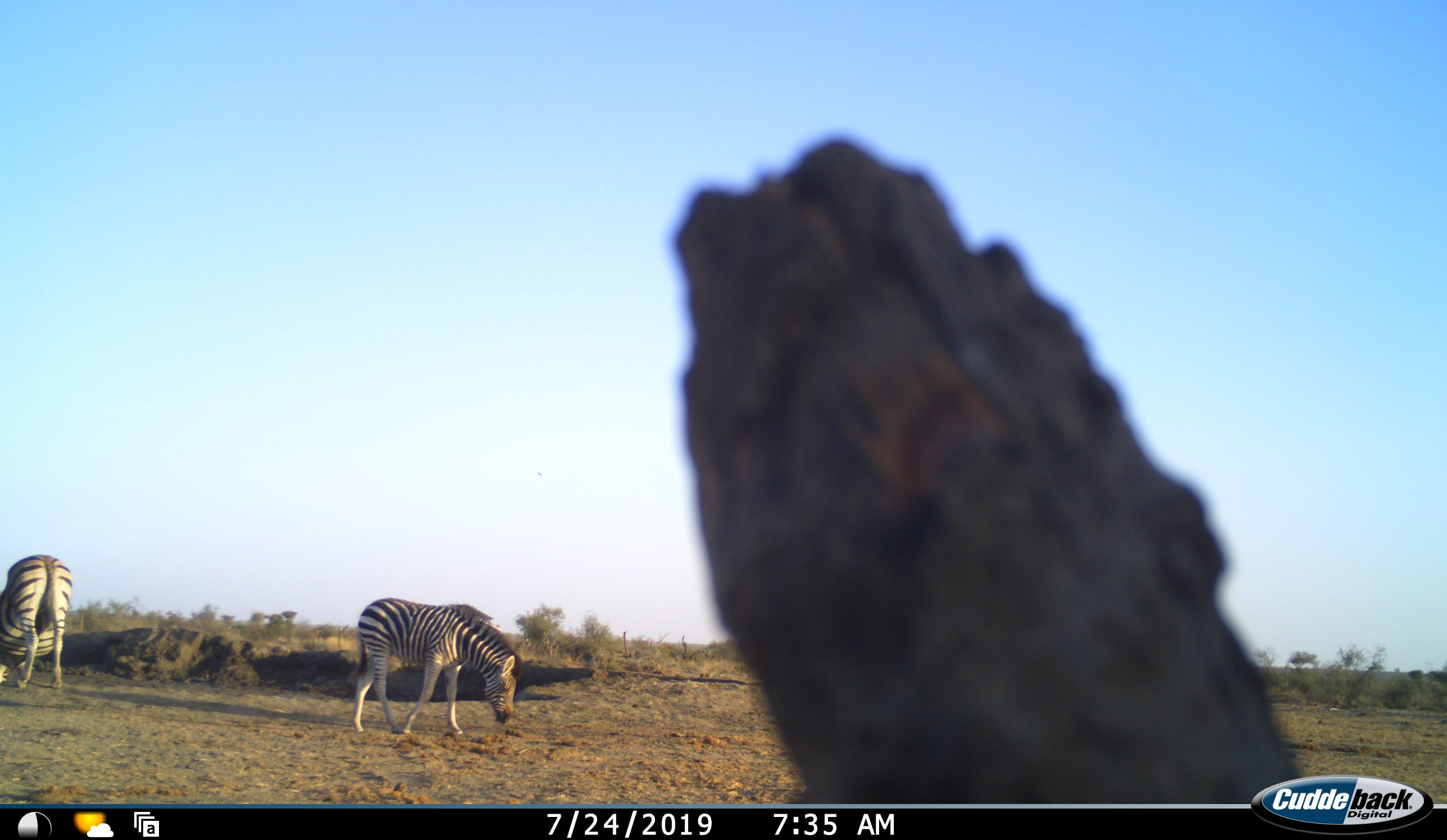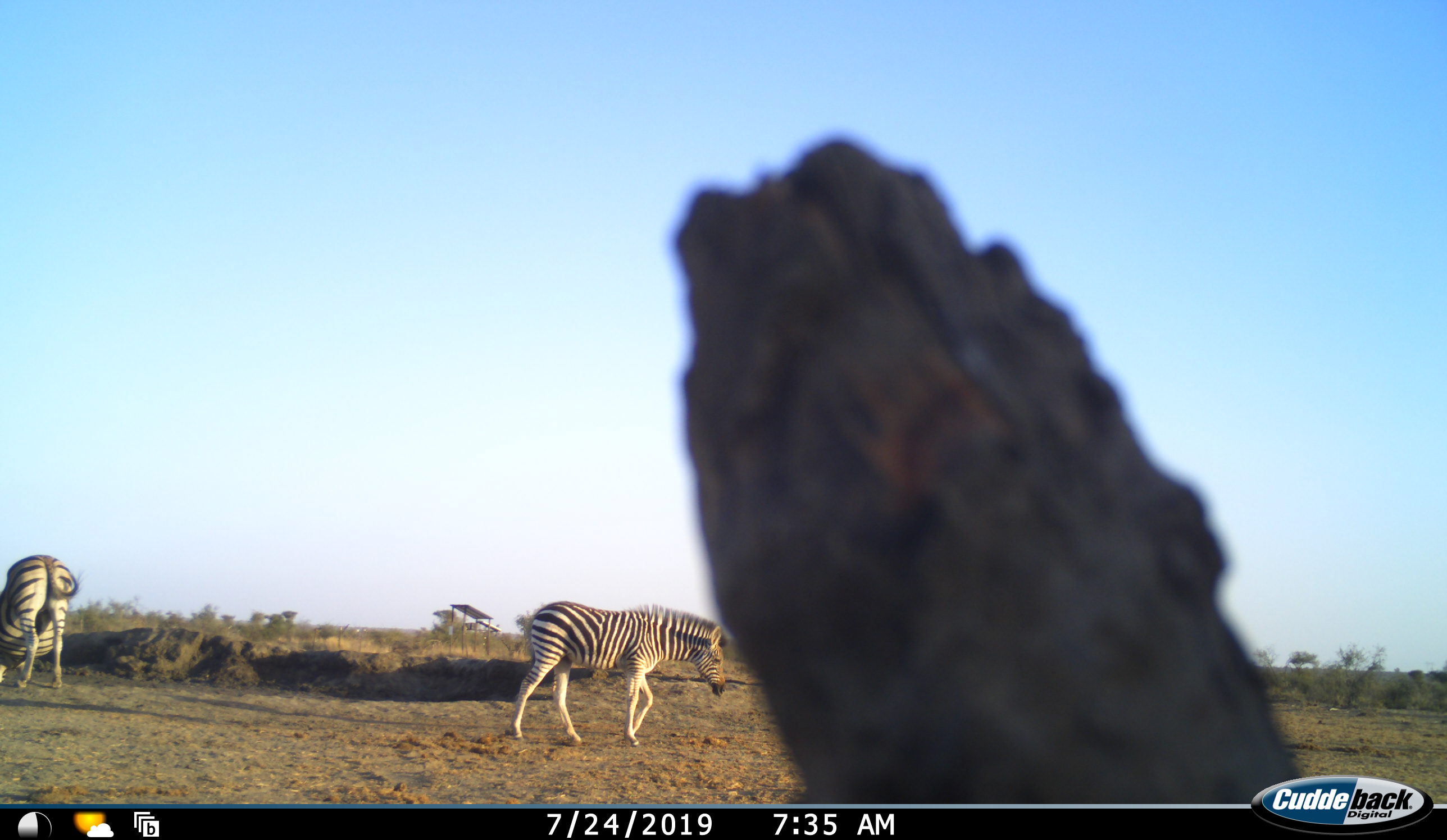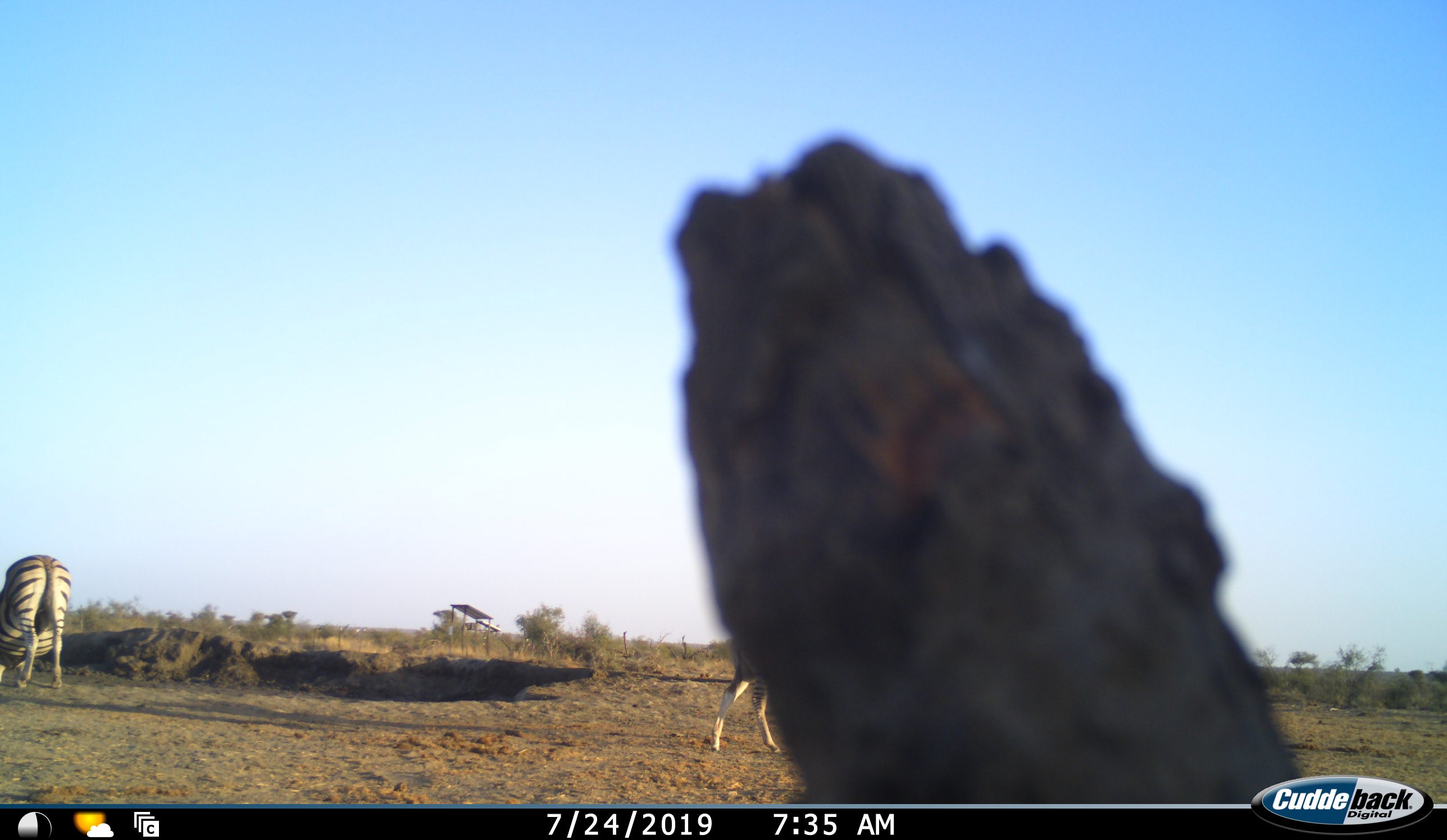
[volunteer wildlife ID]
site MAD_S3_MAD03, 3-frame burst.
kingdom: Animalia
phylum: Chordata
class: Mammalia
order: Perissodactyla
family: Equidae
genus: Equus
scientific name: Equus quagga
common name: plains zebra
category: zebraplains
Zebraplains (plains zebra) (Equus quagga), count 2. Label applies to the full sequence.